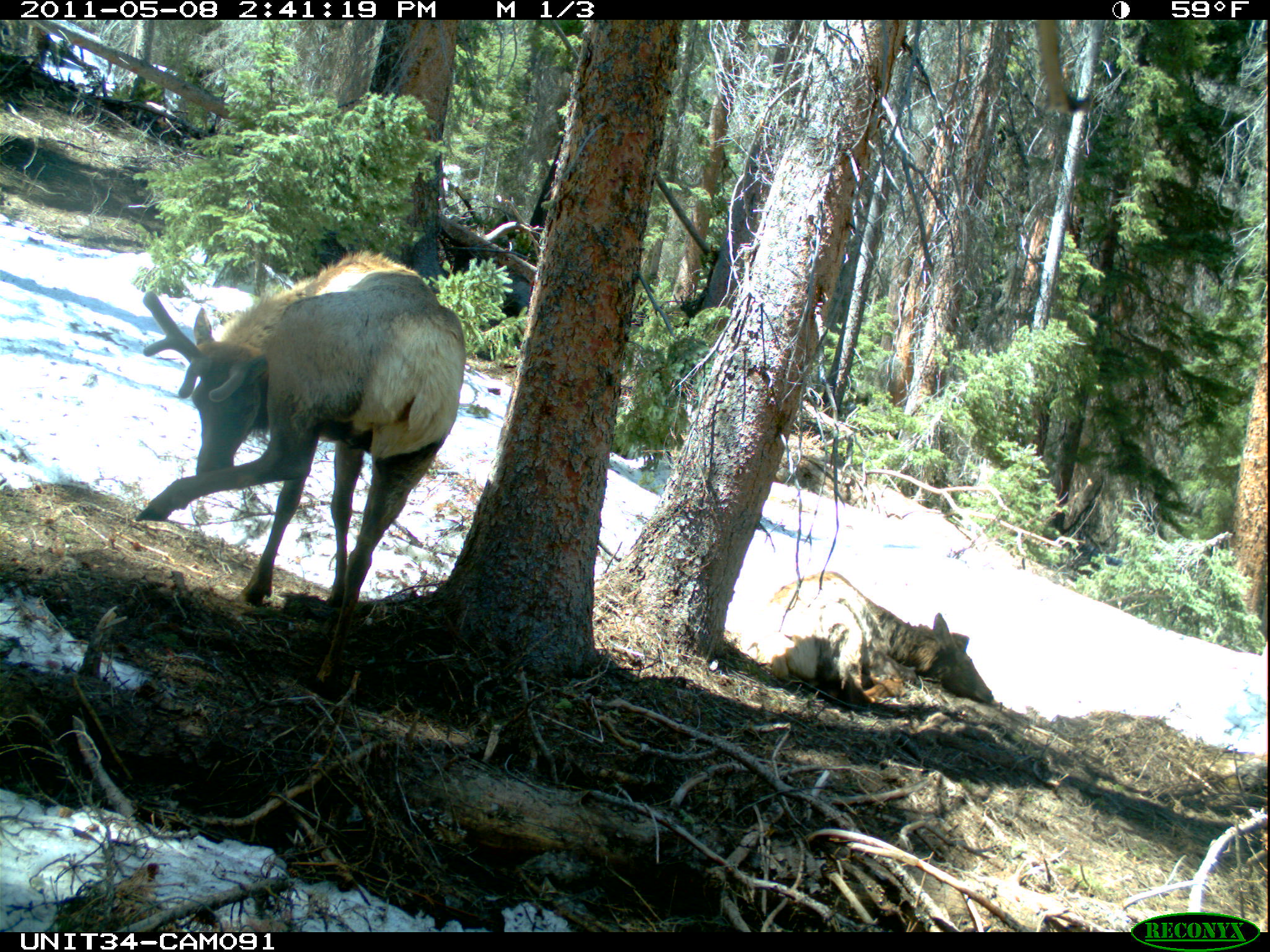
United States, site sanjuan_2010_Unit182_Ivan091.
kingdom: Animalia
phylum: Chordata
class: Mammalia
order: Artiodactyla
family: Cervidae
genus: Cervus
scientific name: Cervus elaphus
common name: red deer